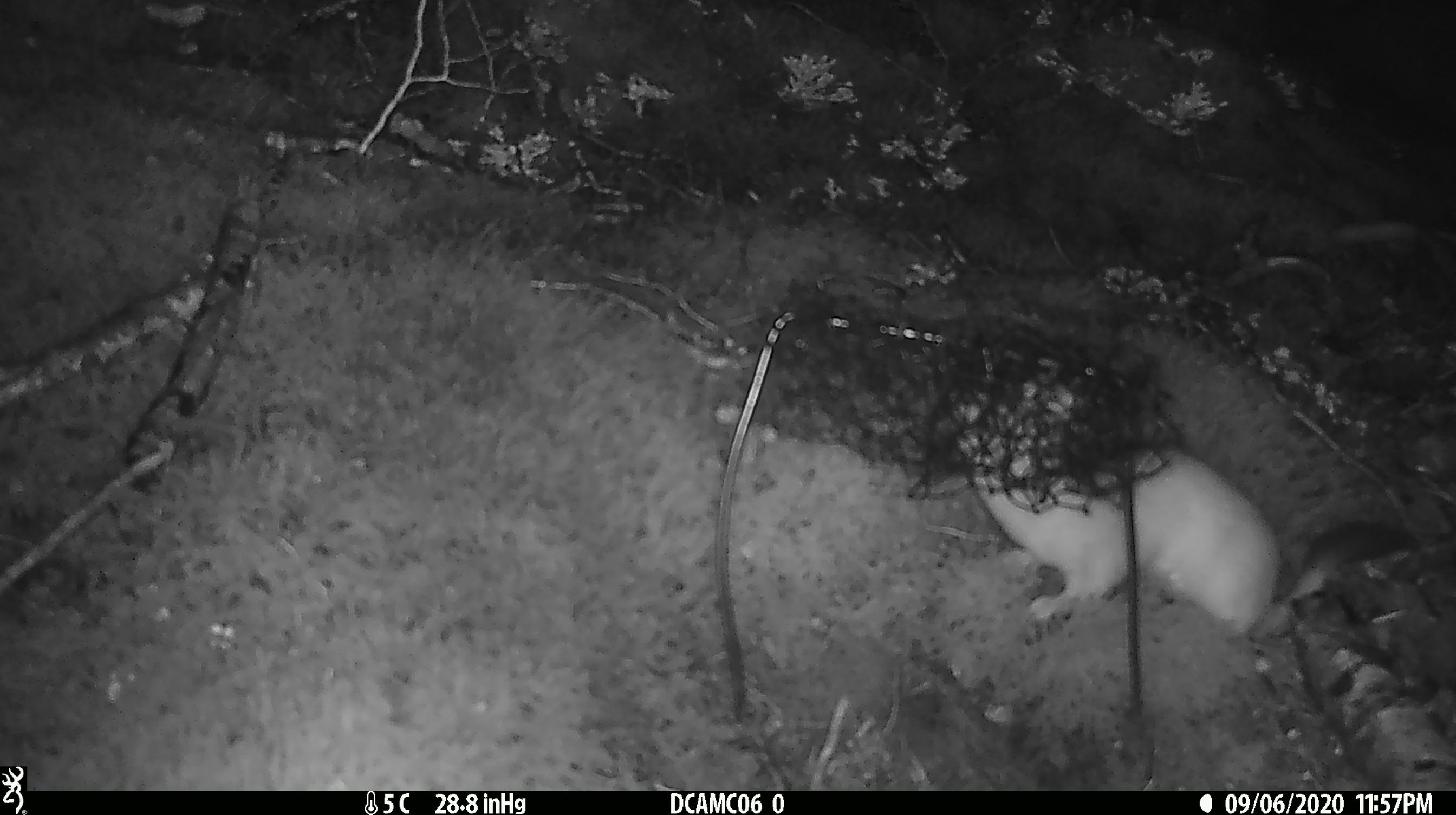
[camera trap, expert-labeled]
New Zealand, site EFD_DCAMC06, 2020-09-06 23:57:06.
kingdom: Animalia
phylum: Chordata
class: Mammalia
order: Carnivora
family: Mustelidae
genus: Mustela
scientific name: Mustela erminea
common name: stoat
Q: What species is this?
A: Stoat (Mustela erminea).